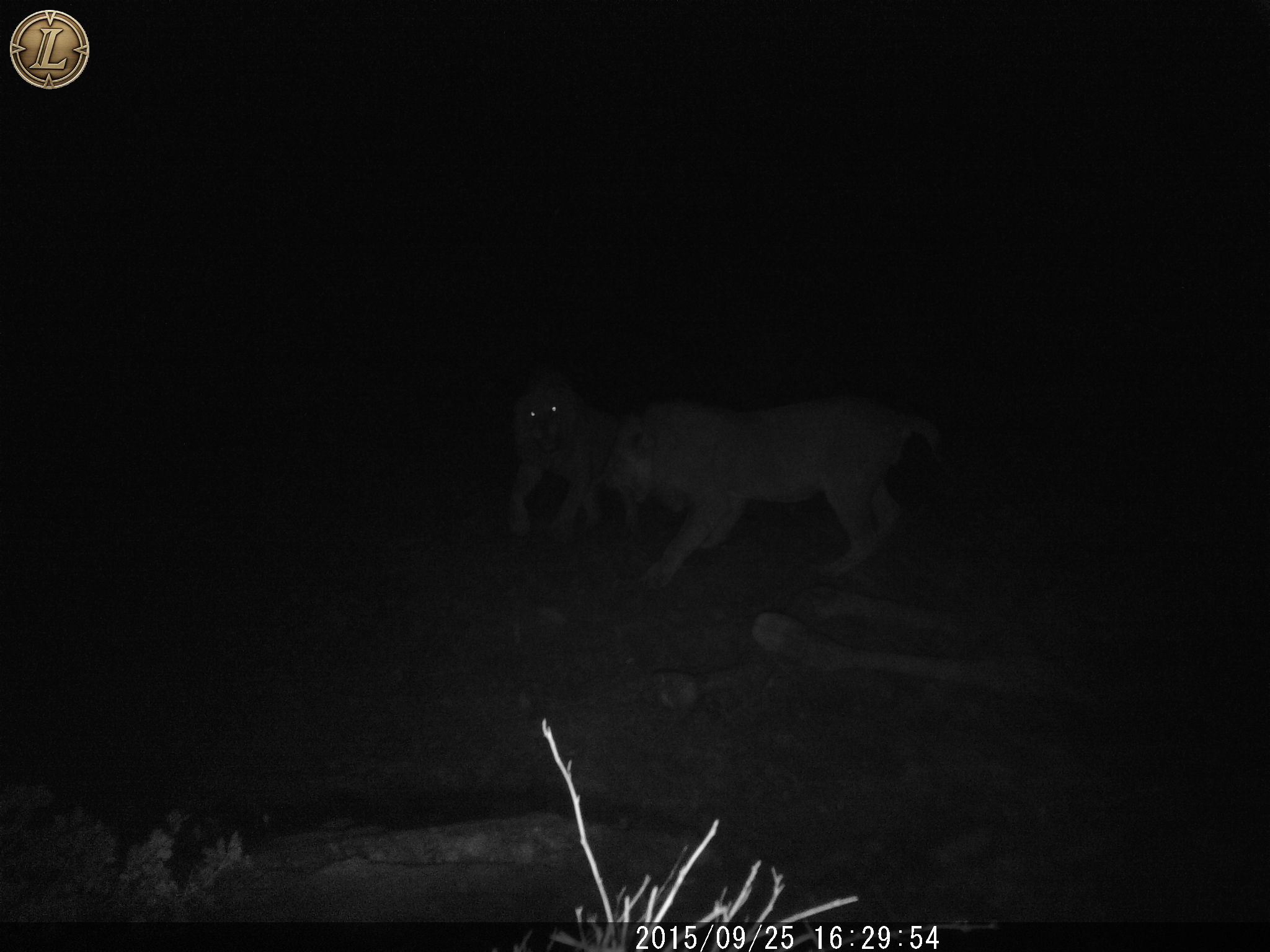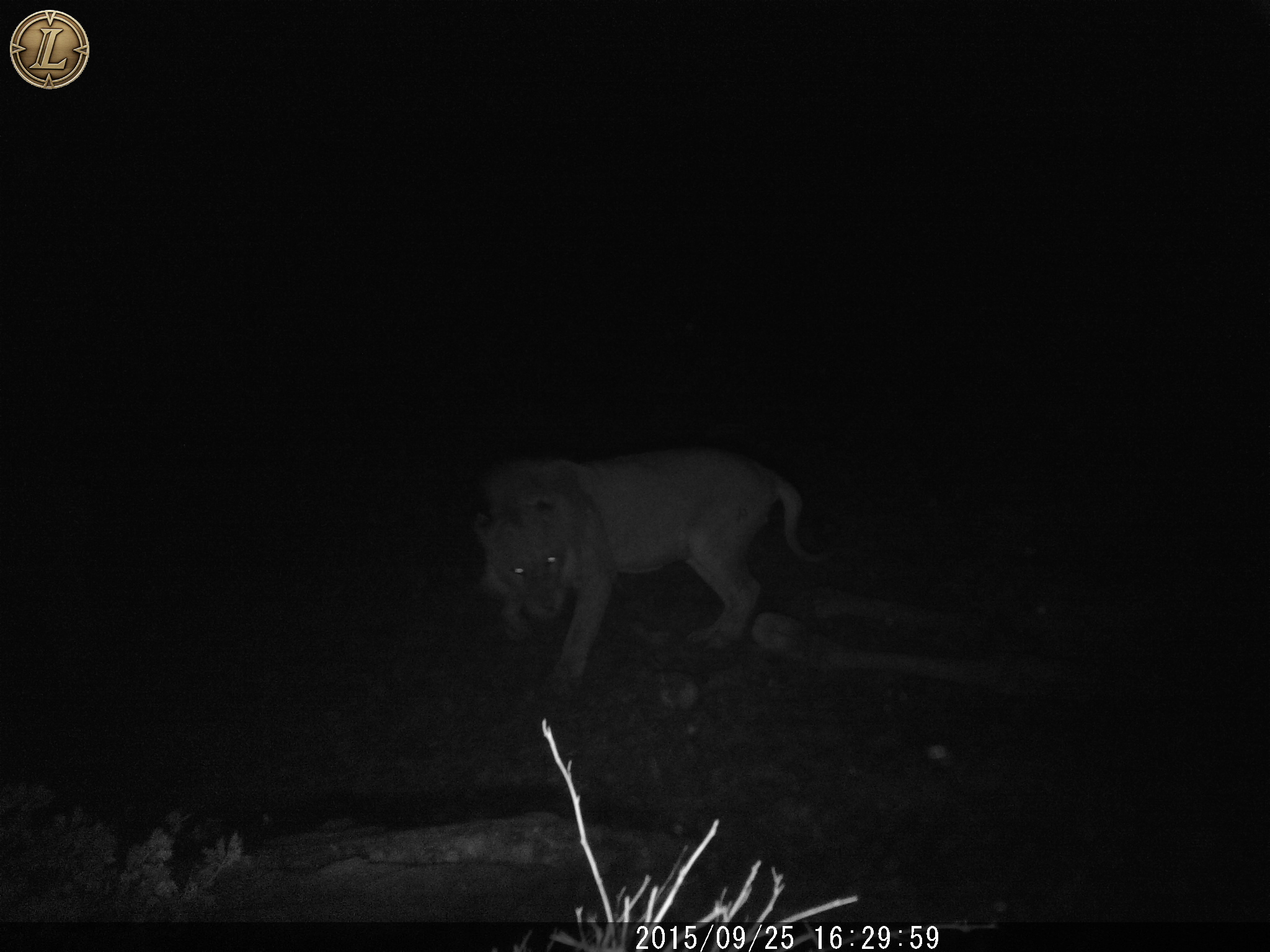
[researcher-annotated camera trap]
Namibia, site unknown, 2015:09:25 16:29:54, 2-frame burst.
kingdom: Animalia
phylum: Chordata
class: Mammalia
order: Carnivora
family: Felidae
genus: Panthera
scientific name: Panthera leo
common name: lion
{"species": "Panthera leo (lion)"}